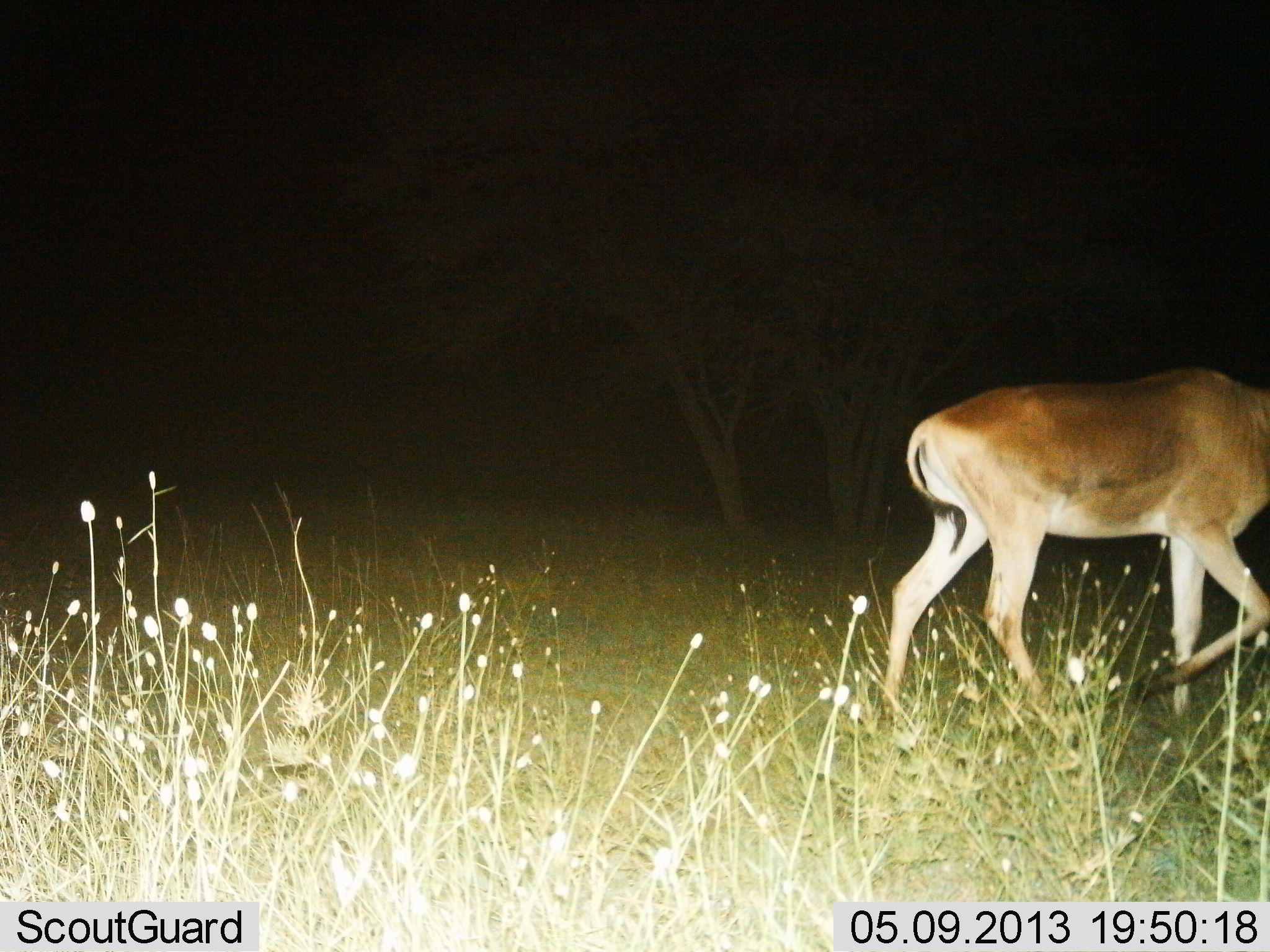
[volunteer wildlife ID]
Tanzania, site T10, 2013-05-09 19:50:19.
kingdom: Animalia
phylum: Chordata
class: Mammalia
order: Artiodactyla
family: Bovidae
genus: Alcelaphus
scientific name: Alcelaphus buselaphus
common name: hartebeest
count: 1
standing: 5%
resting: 0%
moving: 95%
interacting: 0%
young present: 0%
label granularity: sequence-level